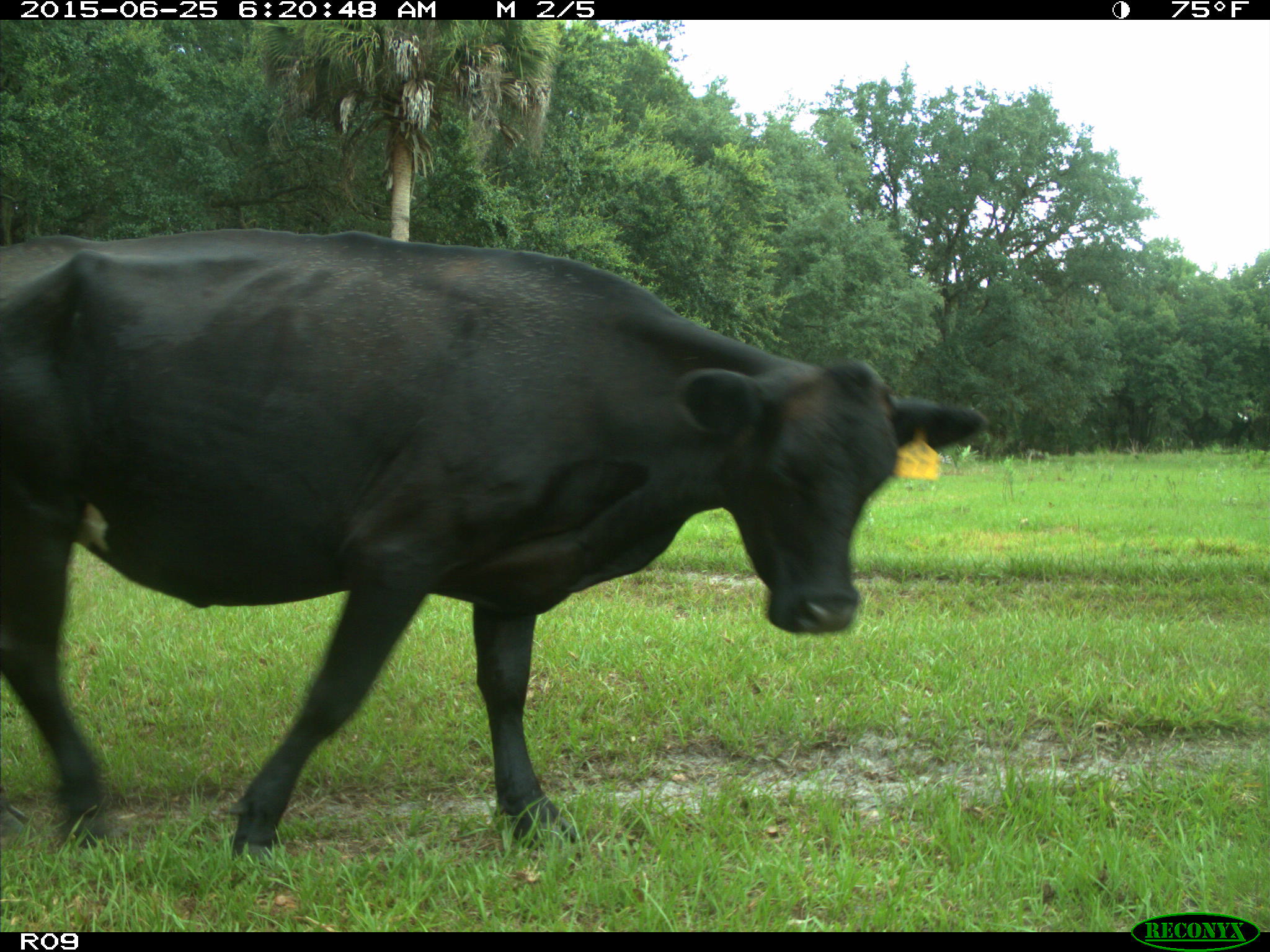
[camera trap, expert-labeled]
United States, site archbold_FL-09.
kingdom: Animalia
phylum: Chordata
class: Mammalia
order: Artiodactyla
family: Bovidae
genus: Bos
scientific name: Bos taurus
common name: domestic cow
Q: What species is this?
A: Bos taurus (domestic cow).